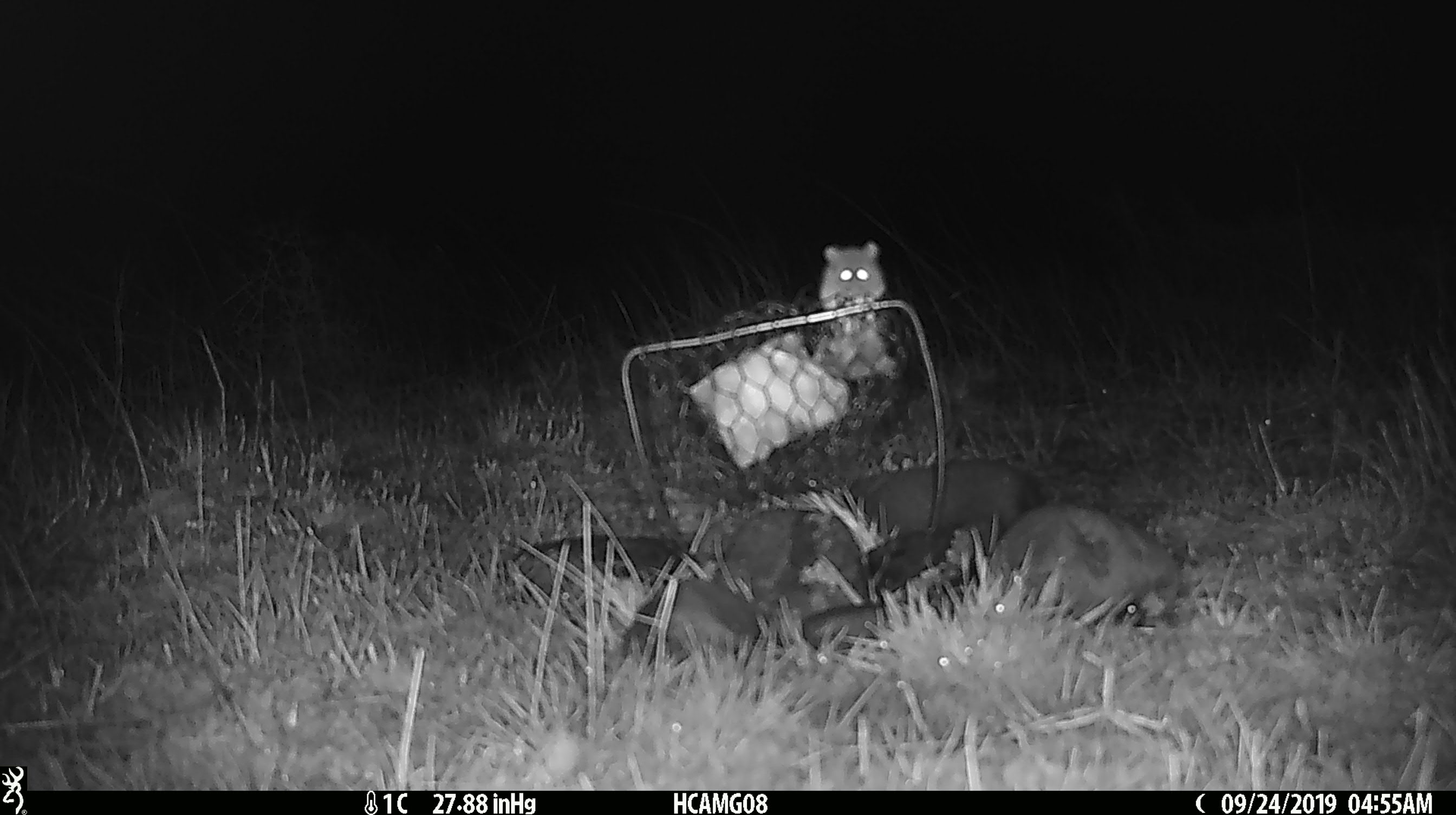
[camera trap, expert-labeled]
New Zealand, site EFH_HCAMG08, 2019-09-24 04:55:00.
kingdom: Animalia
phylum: Chordata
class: Mammalia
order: Rodentia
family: Muridae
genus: Mus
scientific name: Mus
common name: mouse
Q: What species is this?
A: Mouse (Mus).